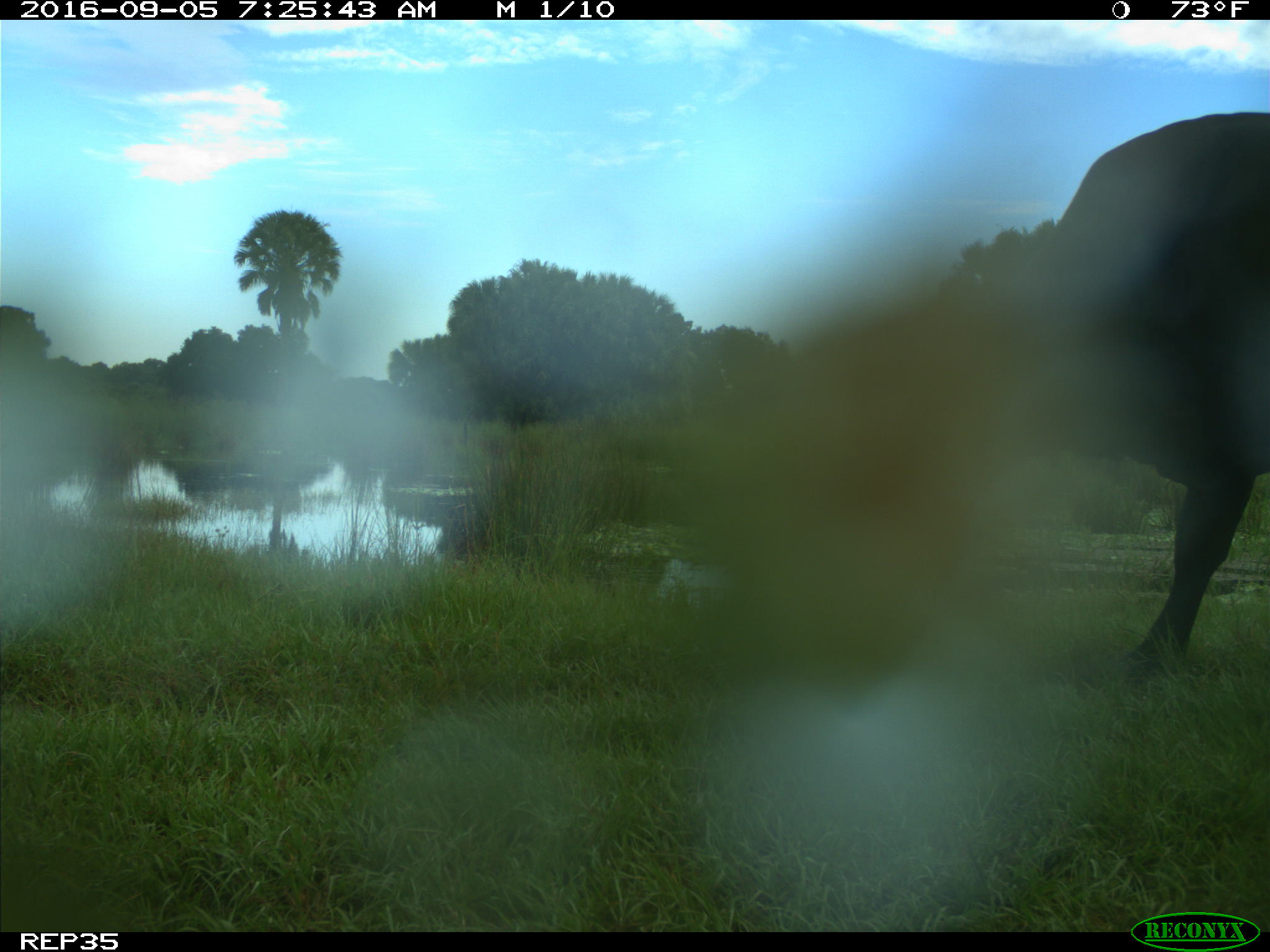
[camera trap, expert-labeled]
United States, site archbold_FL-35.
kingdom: Animalia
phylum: Chordata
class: Mammalia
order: Artiodactyla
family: Bovidae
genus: Bos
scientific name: Bos taurus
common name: domestic cow